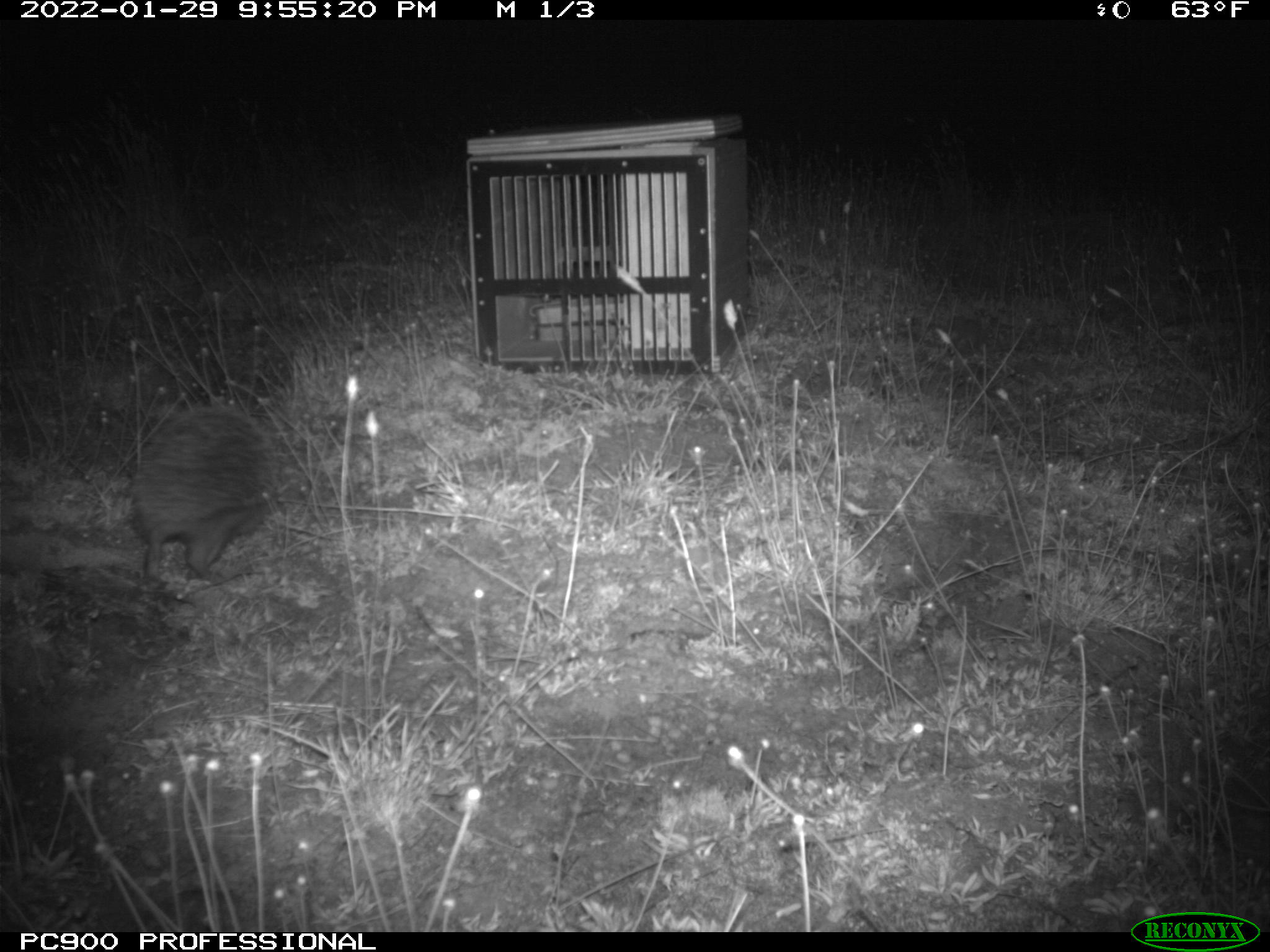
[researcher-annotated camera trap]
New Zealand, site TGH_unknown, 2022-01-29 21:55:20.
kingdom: Animalia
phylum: Chordata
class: Mammalia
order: Eulipotyphla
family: Erinaceidae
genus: Erinaceus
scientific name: Erinaceus europaeus europaeus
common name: european hedgehog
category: hedgehog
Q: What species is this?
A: Hedgehog (european hedgehog) (Erinaceus europaeus europaeus).